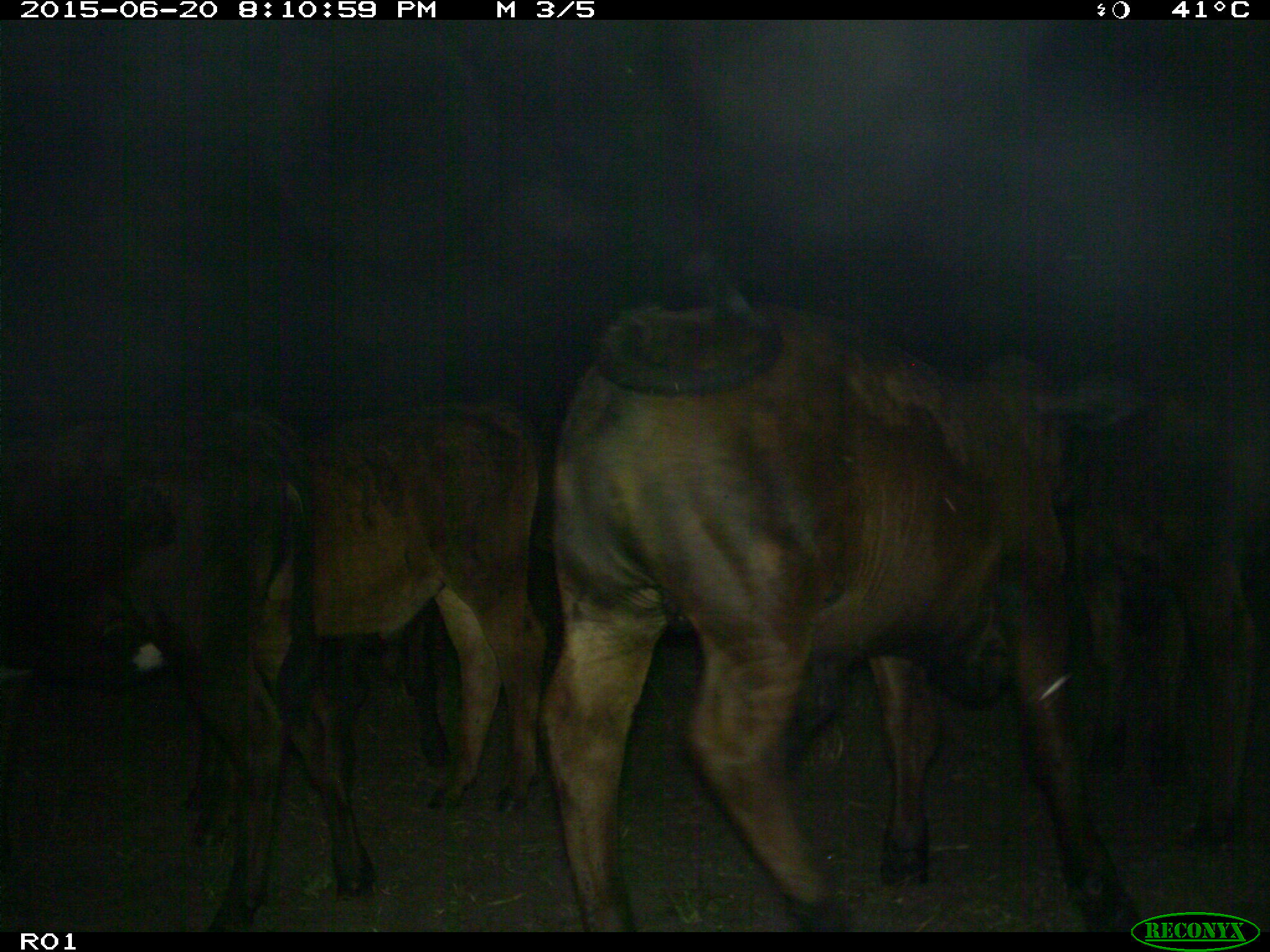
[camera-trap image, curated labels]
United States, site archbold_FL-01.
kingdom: Animalia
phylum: Chordata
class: Mammalia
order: Artiodactyla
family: Bovidae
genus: Bos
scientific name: Bos taurus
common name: domestic cow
Bos taurus (domestic cow).